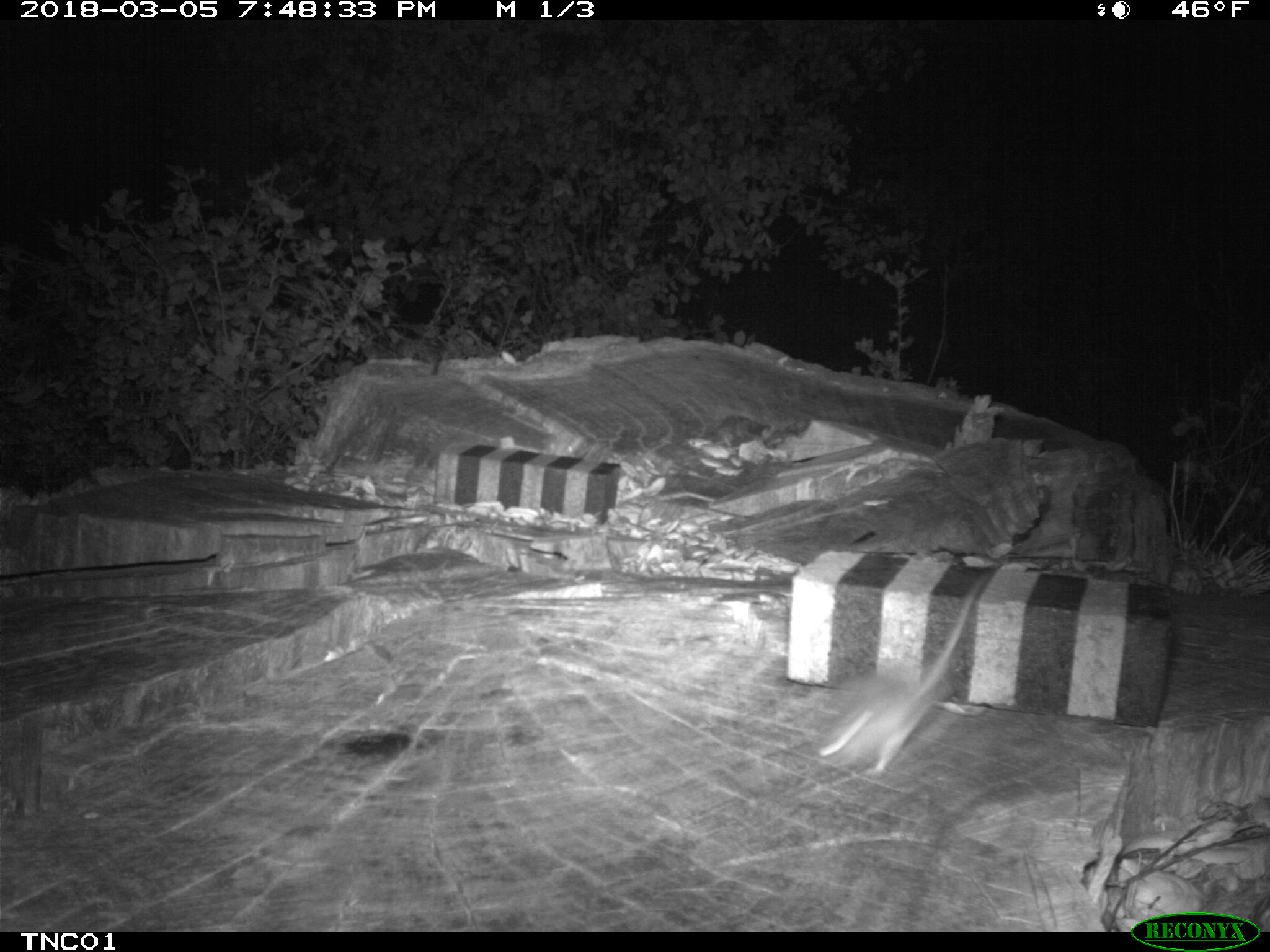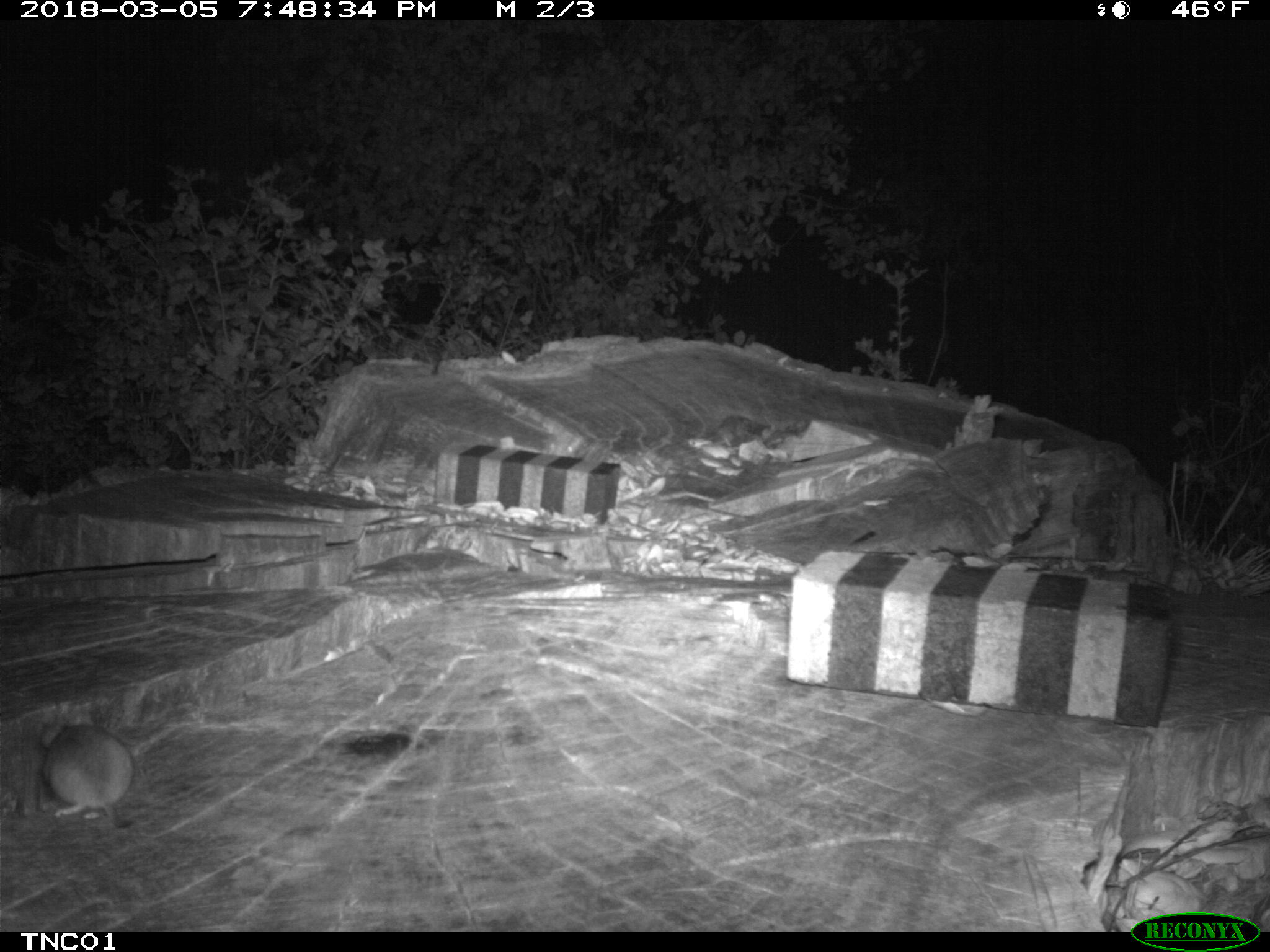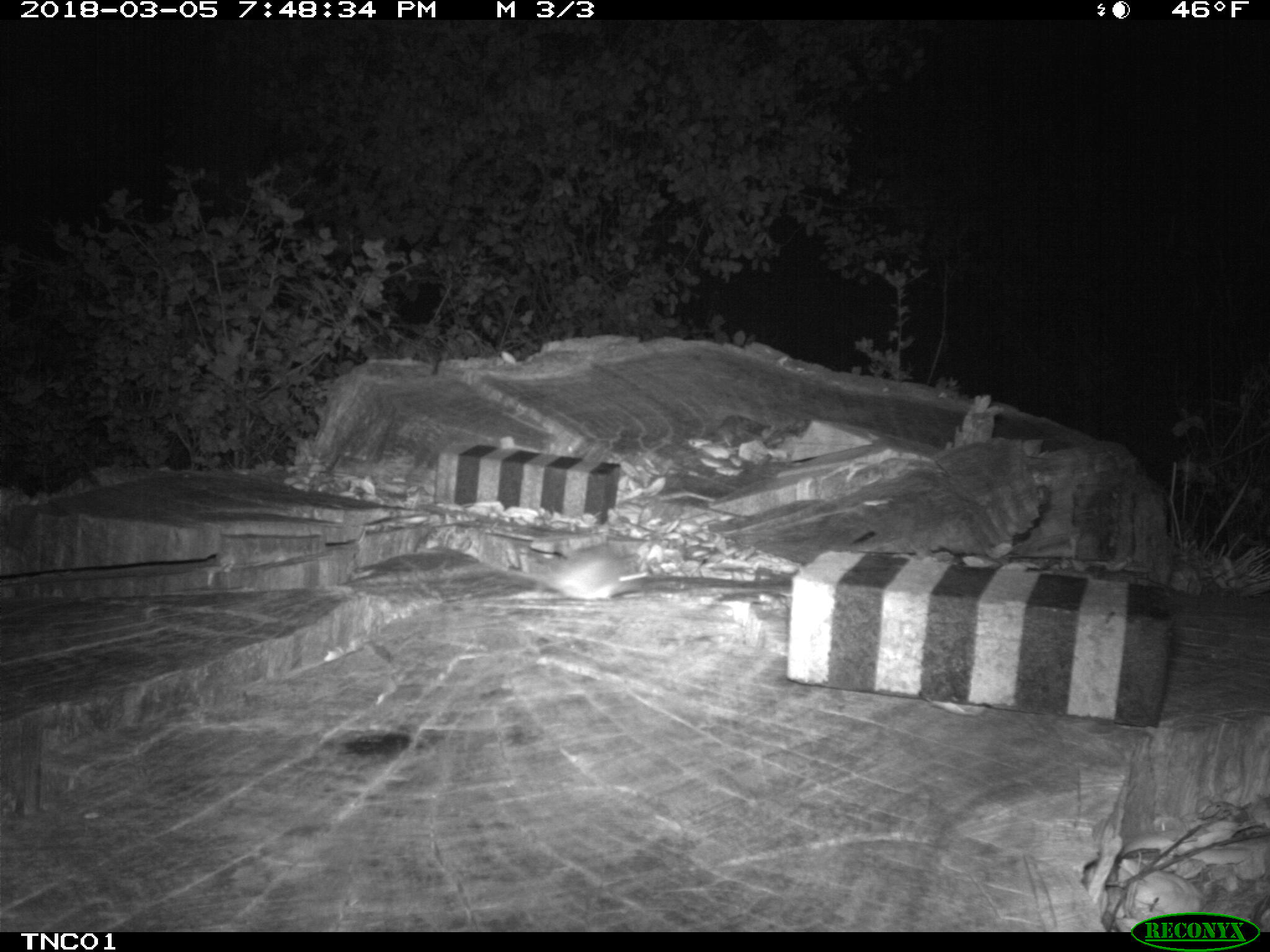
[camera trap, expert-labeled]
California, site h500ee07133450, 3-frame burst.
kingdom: Animalia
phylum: Chordata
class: Mammalia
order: Rodentia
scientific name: Rodentia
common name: rodent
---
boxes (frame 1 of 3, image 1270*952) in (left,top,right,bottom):
rodent: (815,573,985,775)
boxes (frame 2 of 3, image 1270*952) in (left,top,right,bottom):
rodent: (38,716,135,827)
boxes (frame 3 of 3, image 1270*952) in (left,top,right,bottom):
rodent: (539,544,792,600)